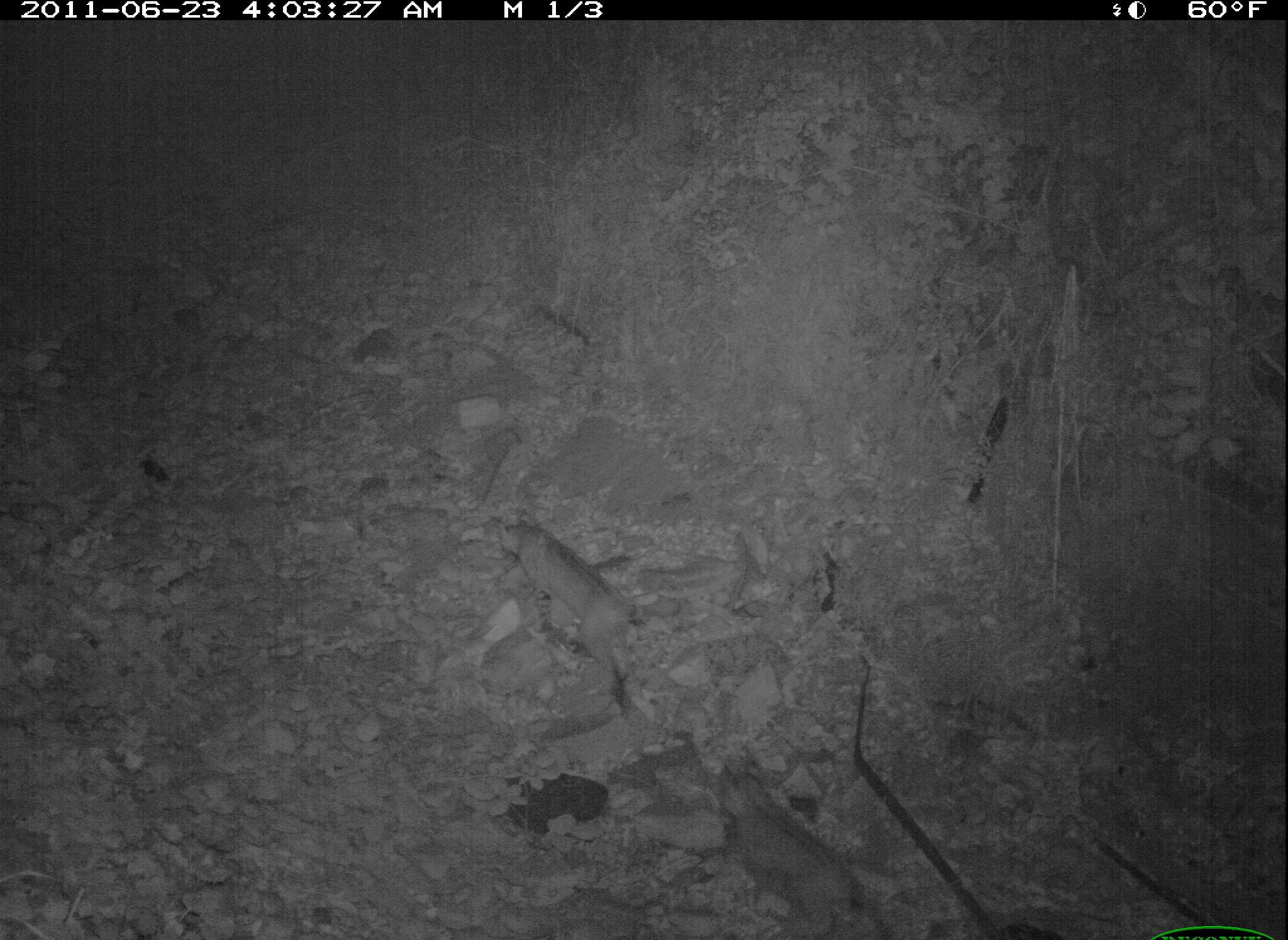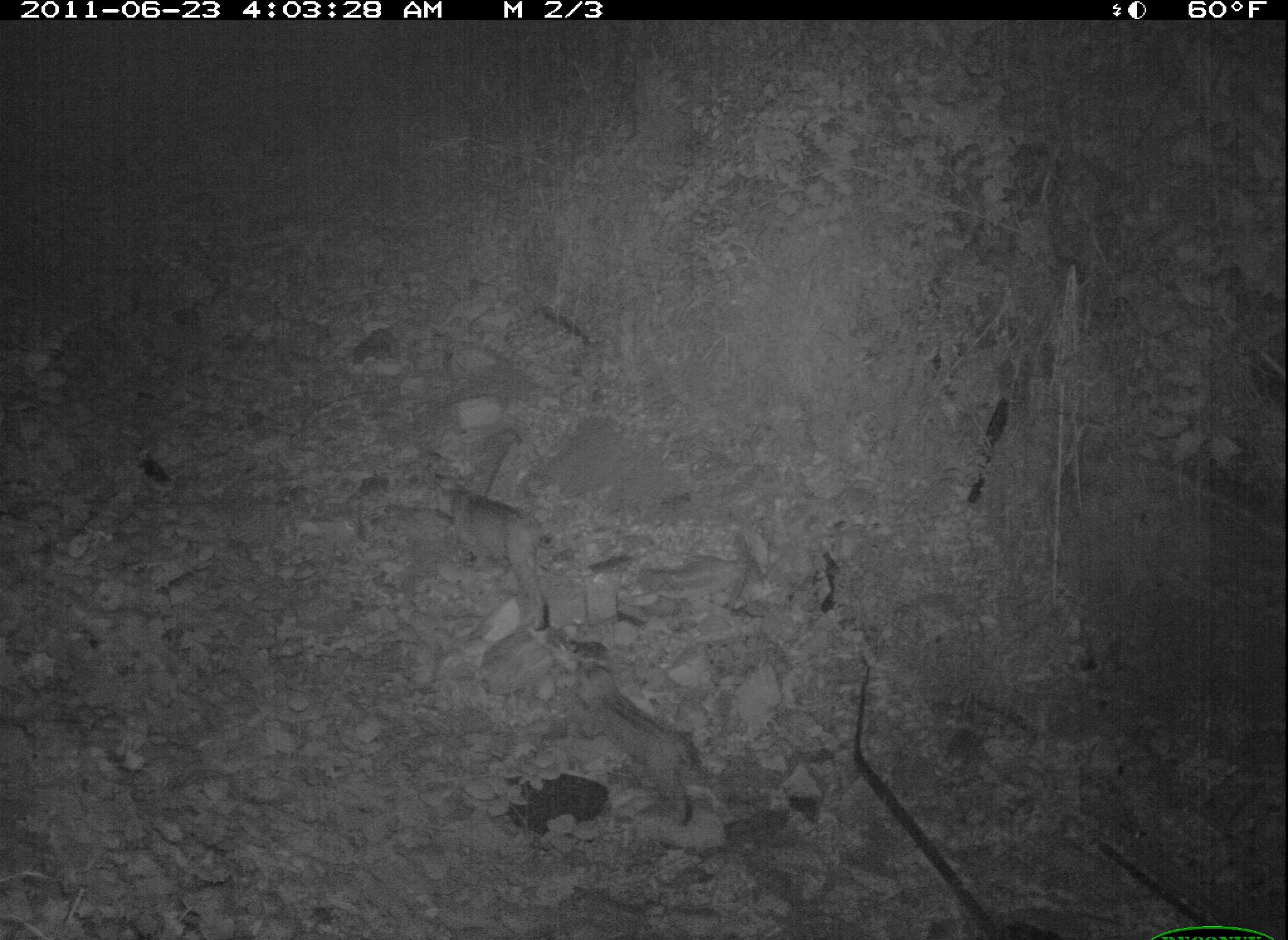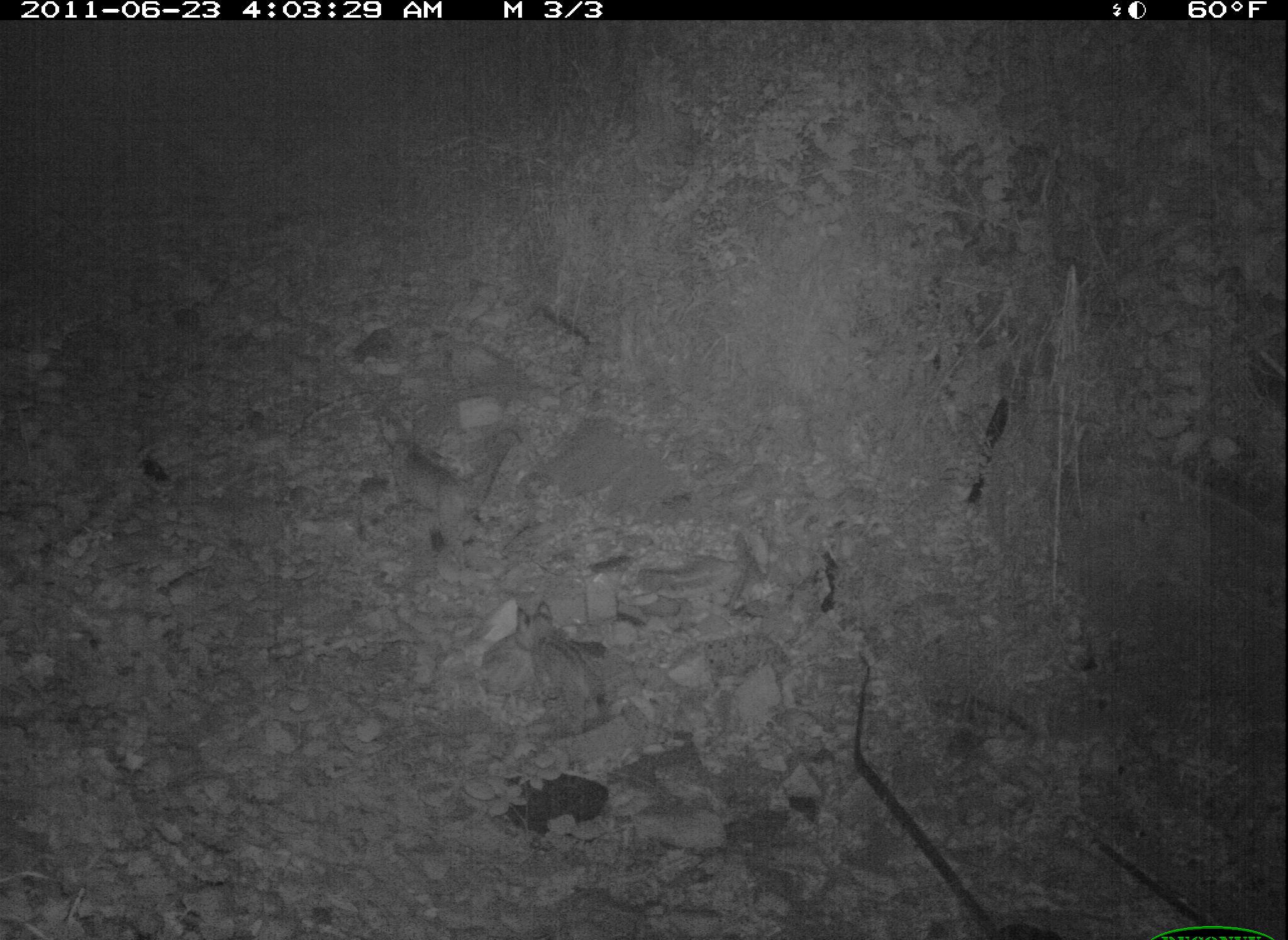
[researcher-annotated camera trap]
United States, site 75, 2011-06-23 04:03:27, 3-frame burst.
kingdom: Animalia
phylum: Chordata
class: Mammalia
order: Carnivora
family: Felidae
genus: Lynx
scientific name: Lynx rufus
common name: bobcat